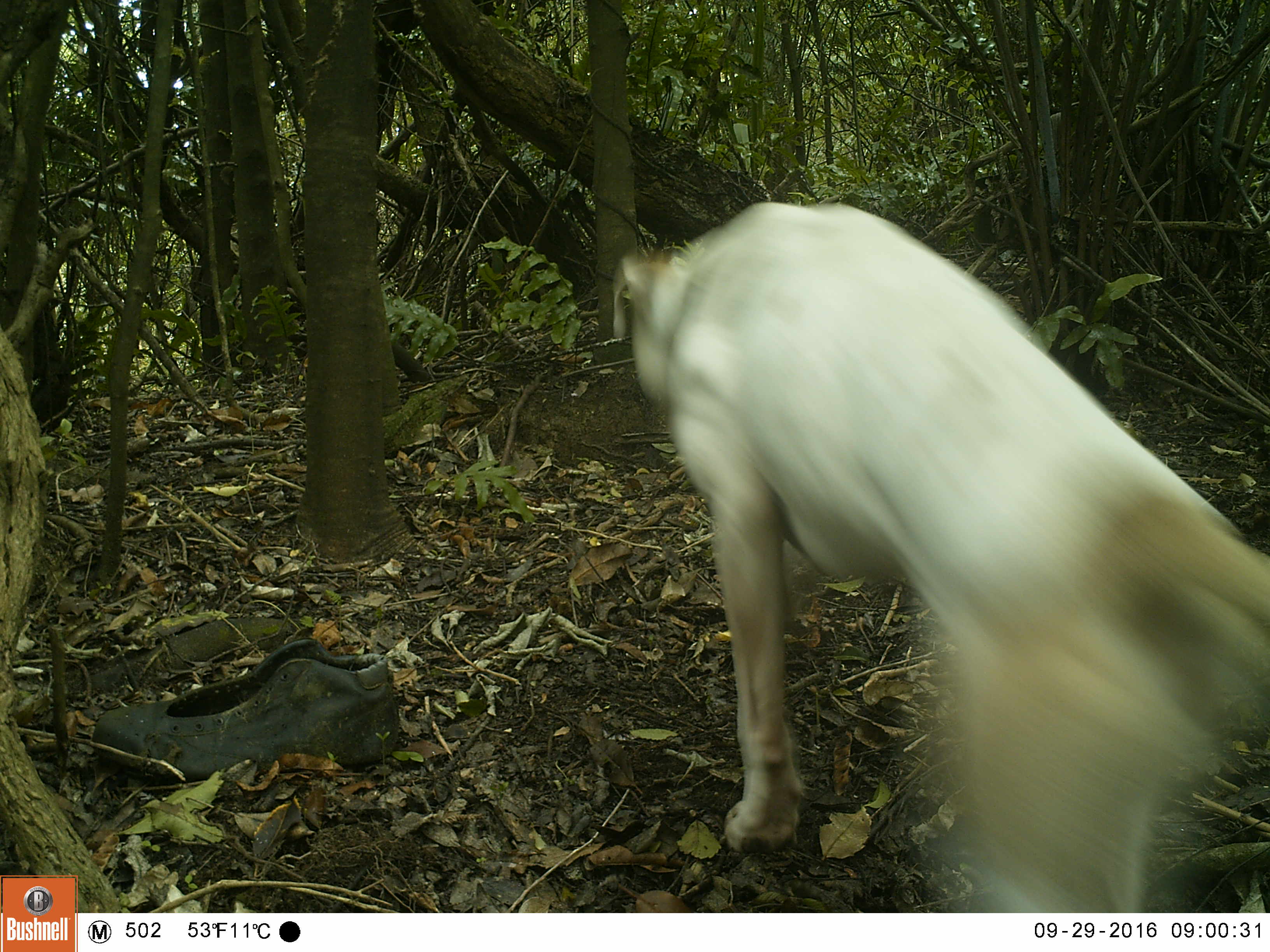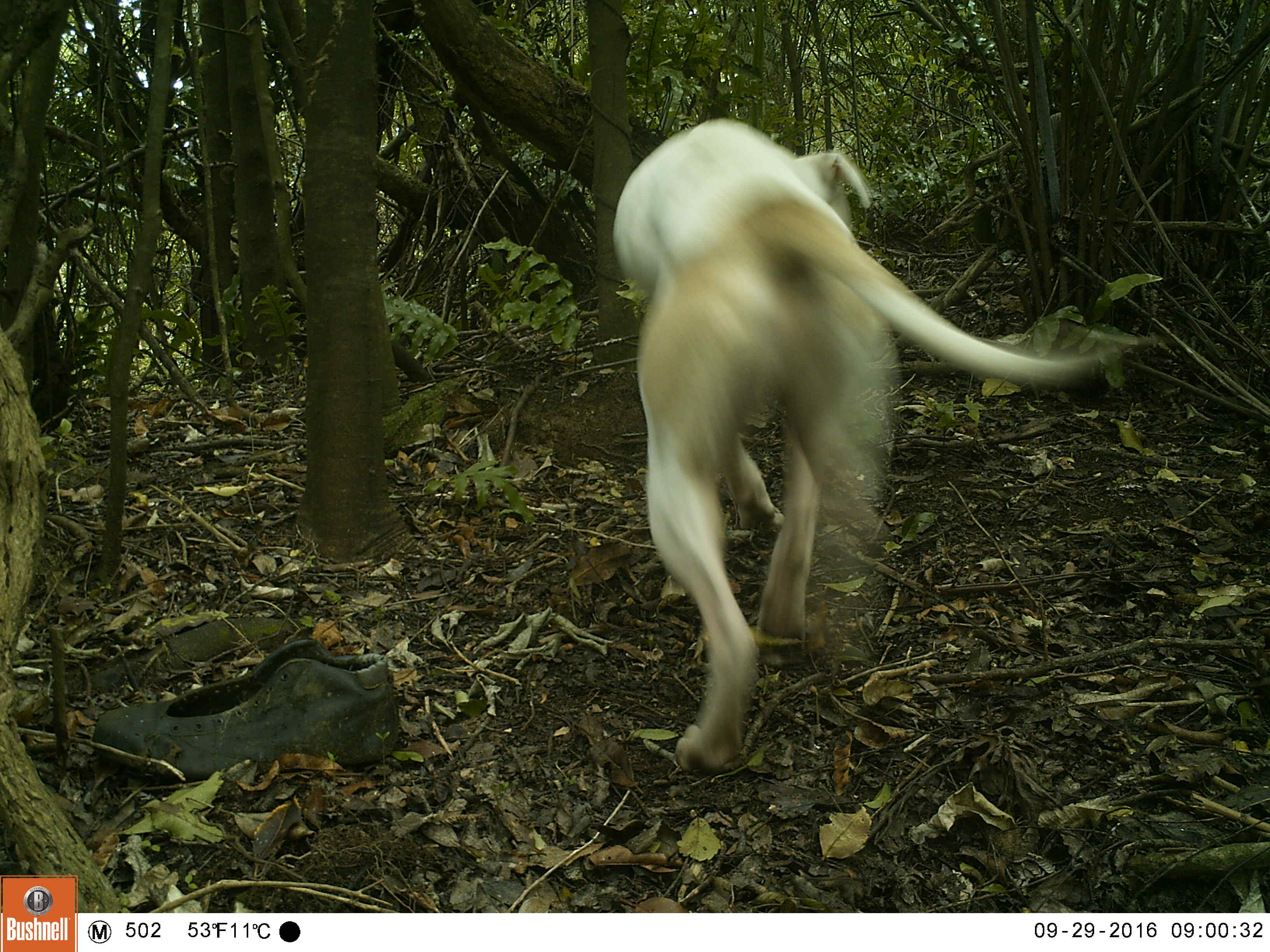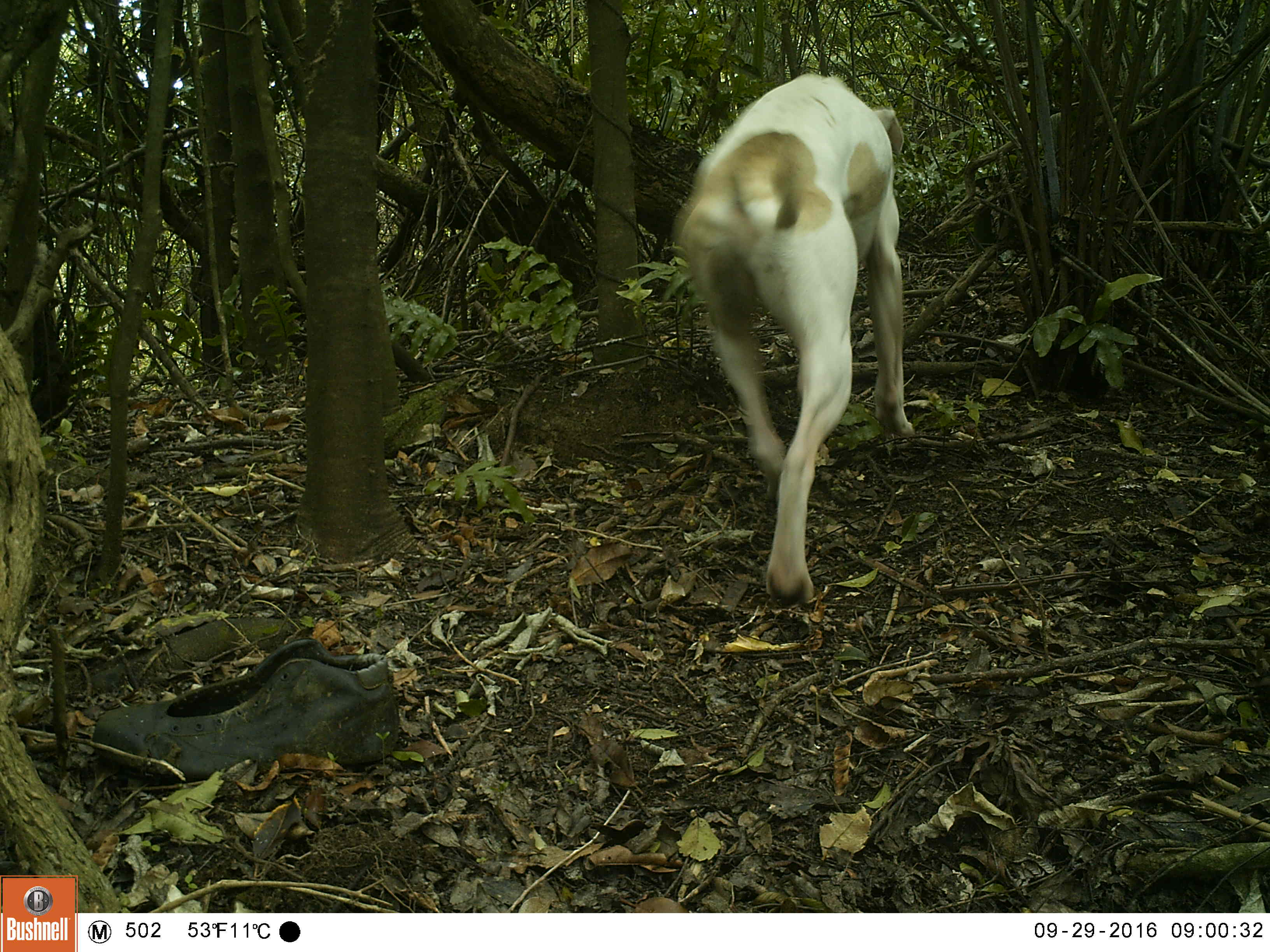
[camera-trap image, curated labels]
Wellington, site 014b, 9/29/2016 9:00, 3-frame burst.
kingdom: Animalia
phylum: Chordata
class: Mammalia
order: Carnivora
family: Canidae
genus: Canis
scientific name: Canis familiaris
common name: dog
Dog (Canis familiaris).